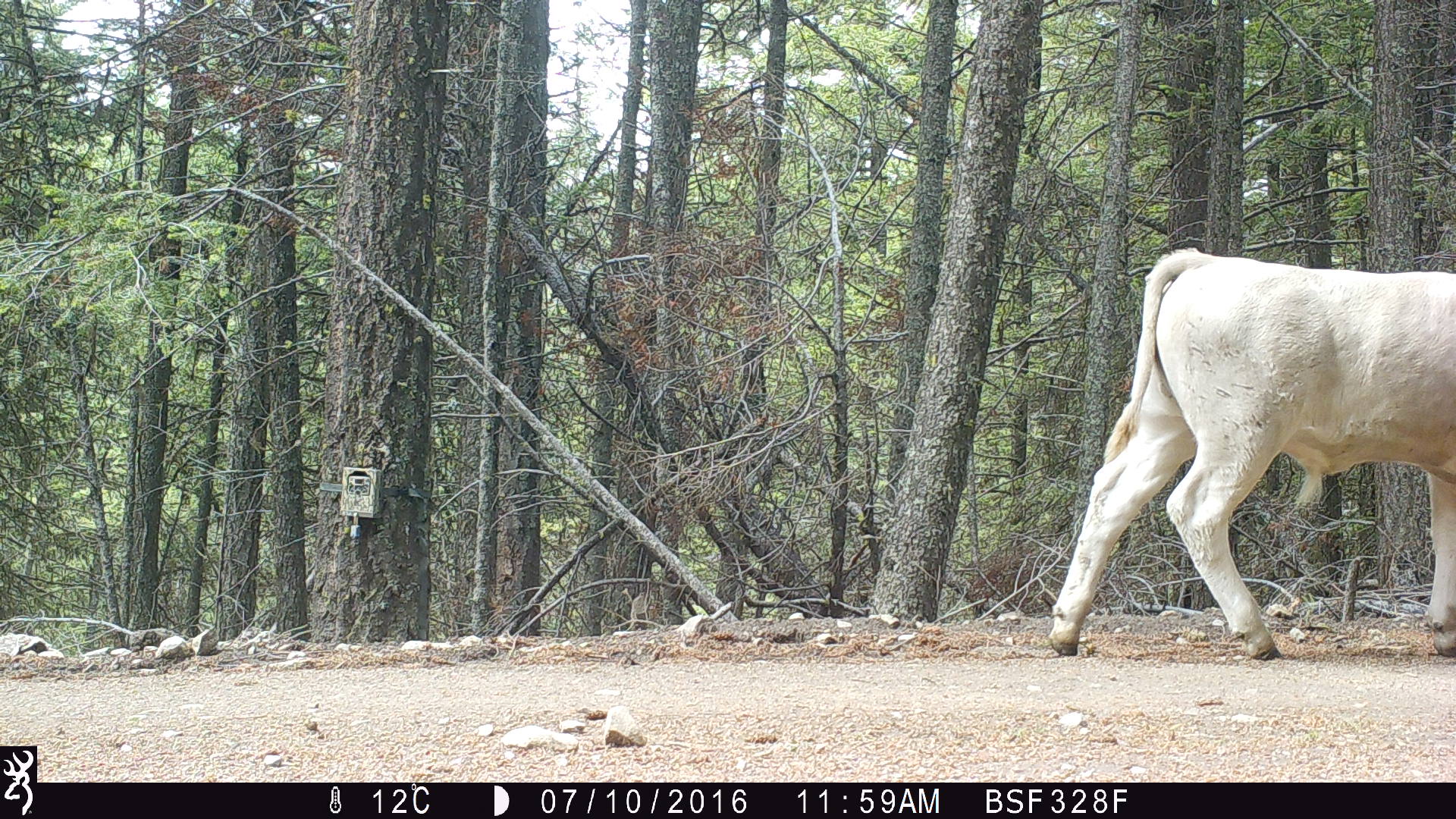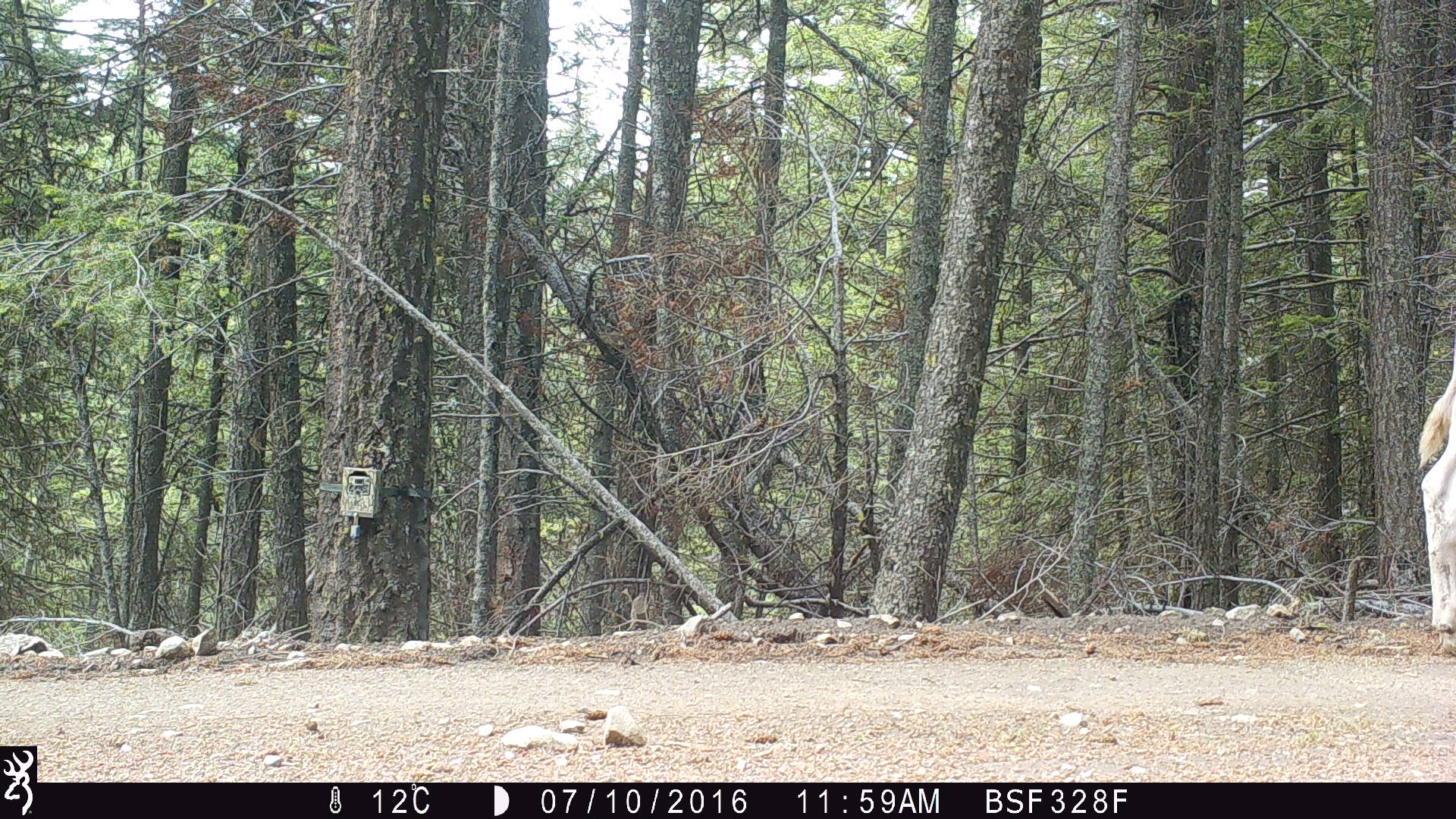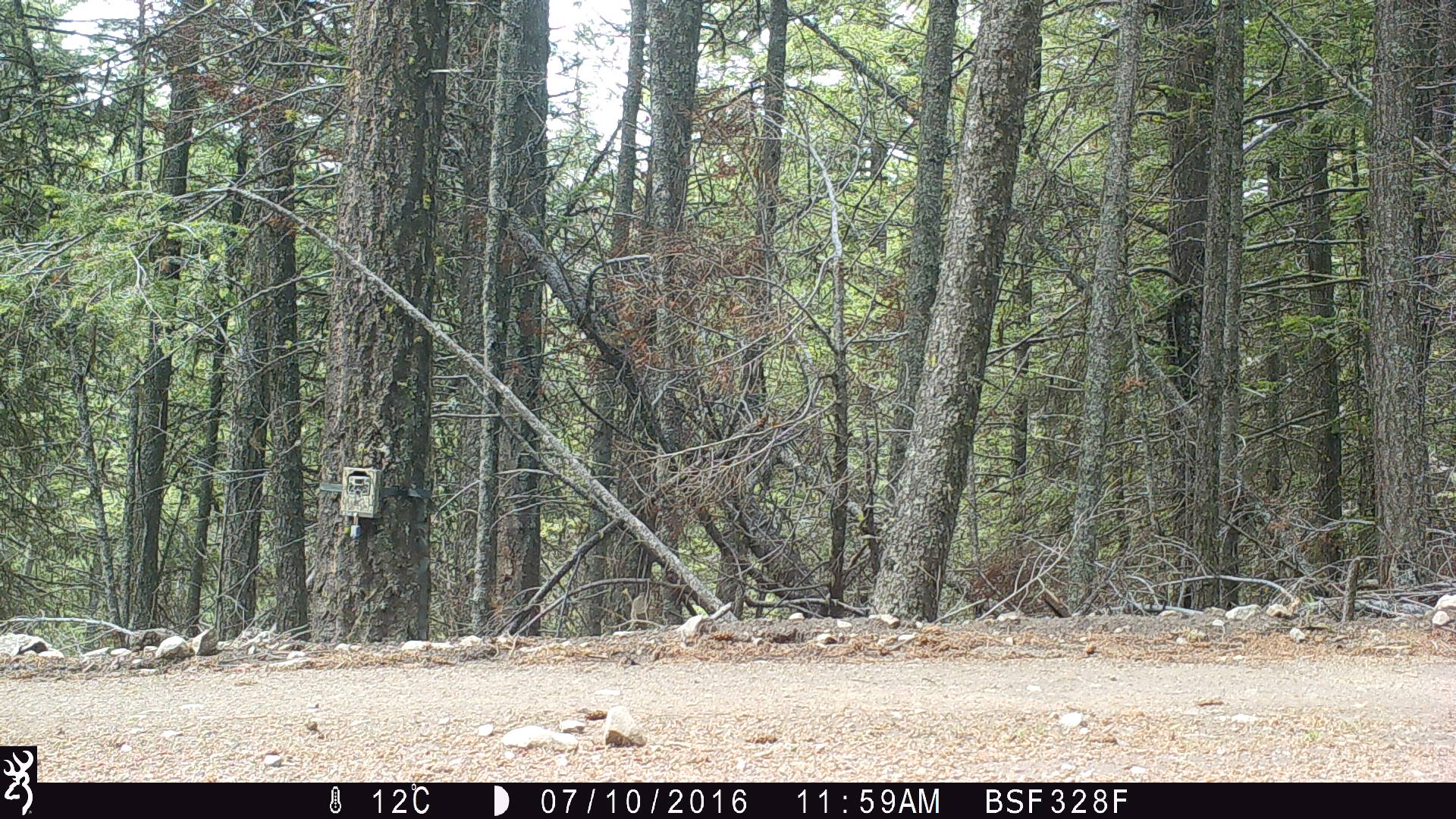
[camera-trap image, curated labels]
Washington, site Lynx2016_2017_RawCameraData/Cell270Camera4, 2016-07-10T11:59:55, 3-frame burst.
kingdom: Animalia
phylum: Chordata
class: Mammalia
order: Artiodactyla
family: Bovidae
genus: Bos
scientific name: Bos taurus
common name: domestic cattle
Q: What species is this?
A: Domestic cattle (Bos taurus).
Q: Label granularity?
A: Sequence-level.